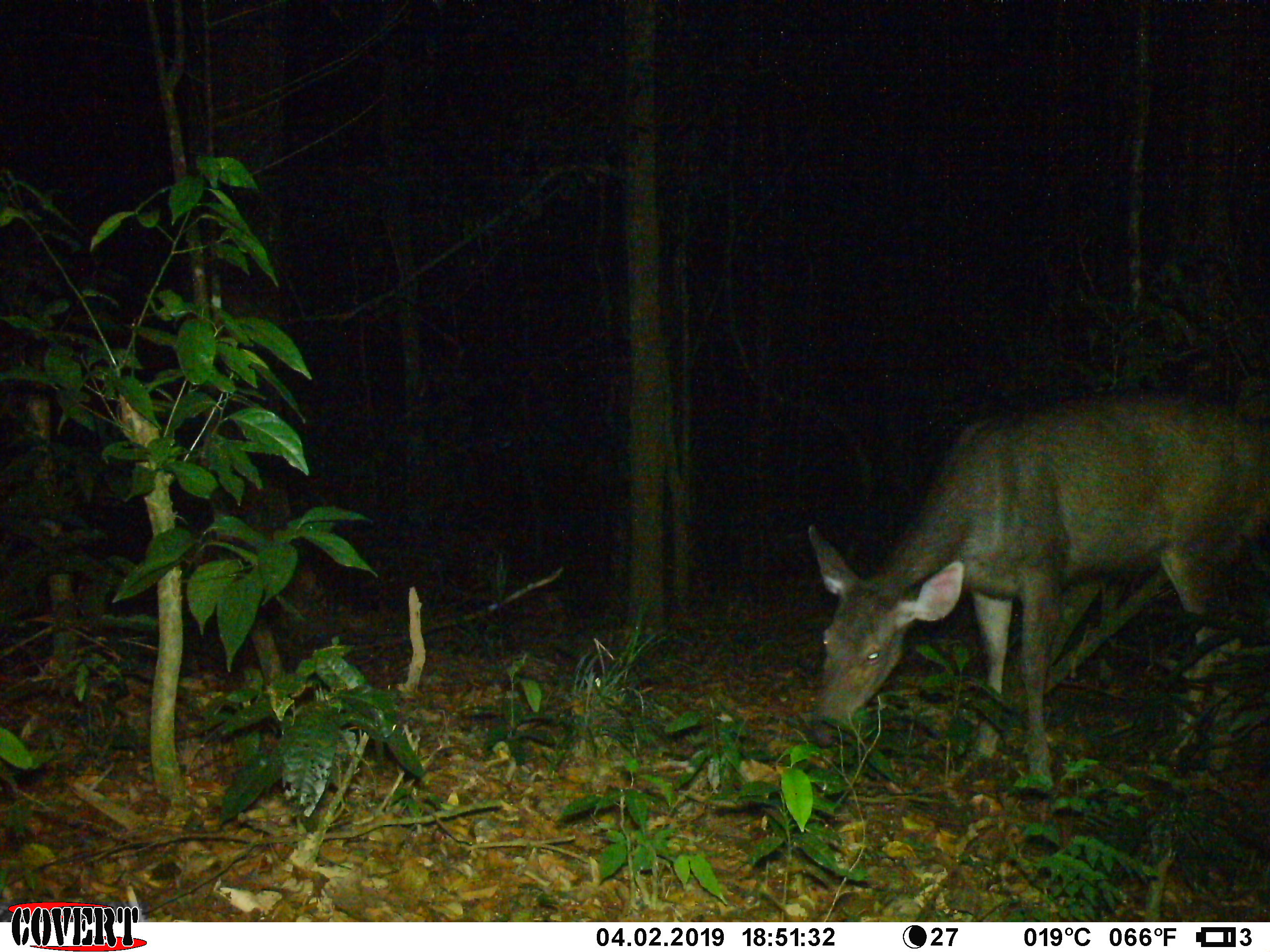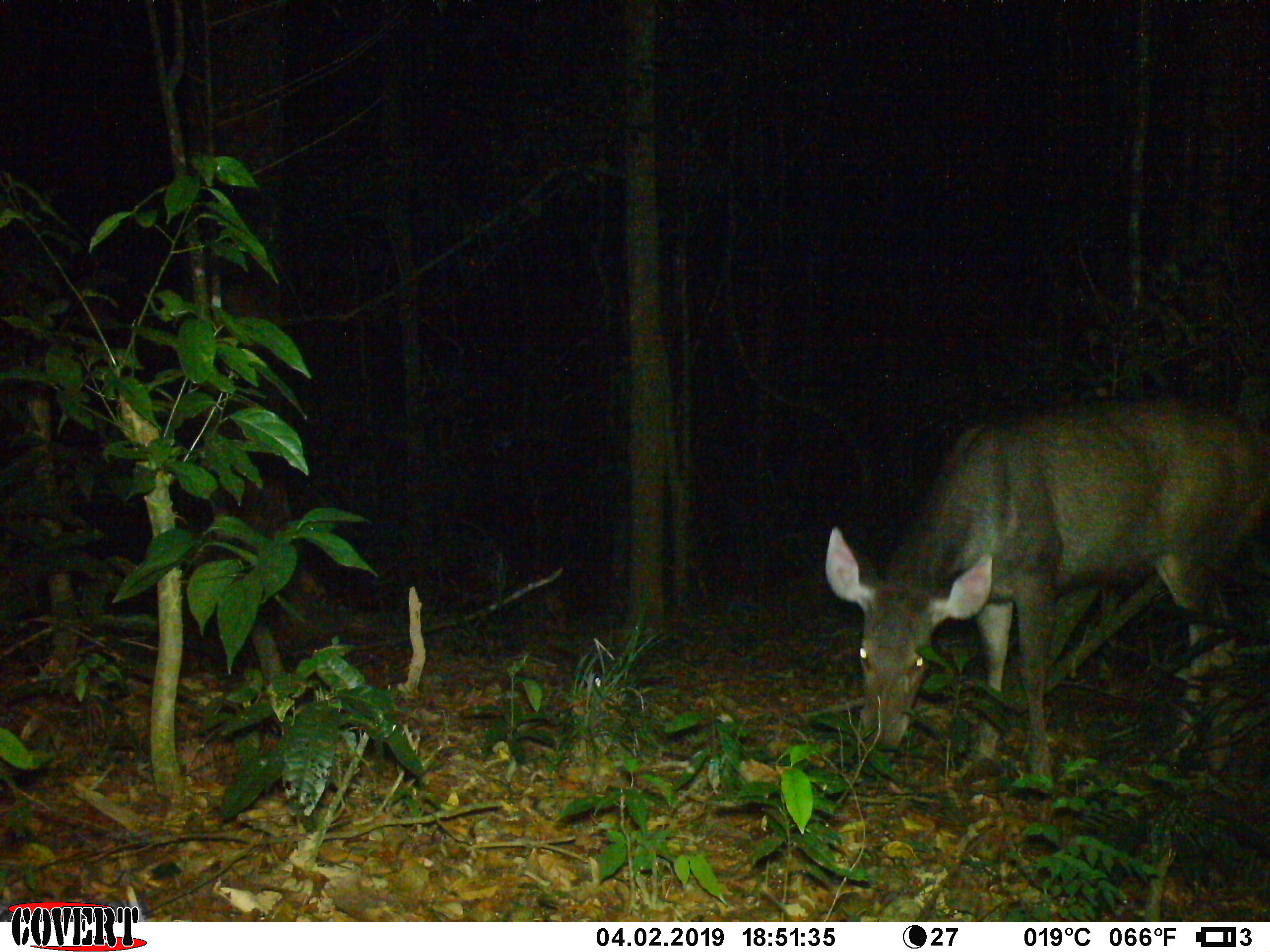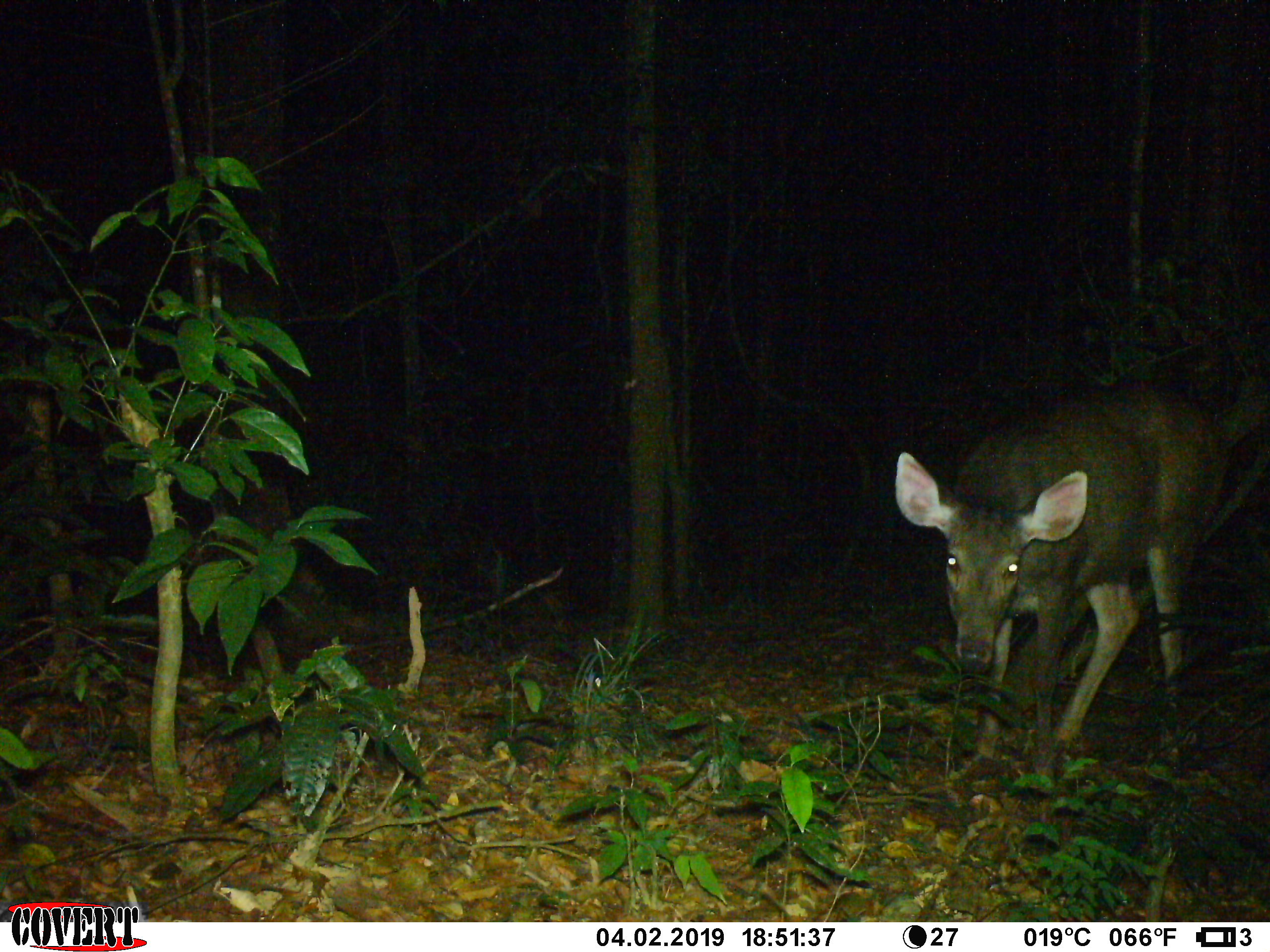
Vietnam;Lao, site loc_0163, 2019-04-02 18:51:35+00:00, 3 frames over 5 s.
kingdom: Animalia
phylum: Chordata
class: Mammalia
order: Artiodactyla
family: Cervidae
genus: Rusa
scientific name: Rusa unicolor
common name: sambar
Sambar (Rusa unicolor). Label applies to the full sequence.